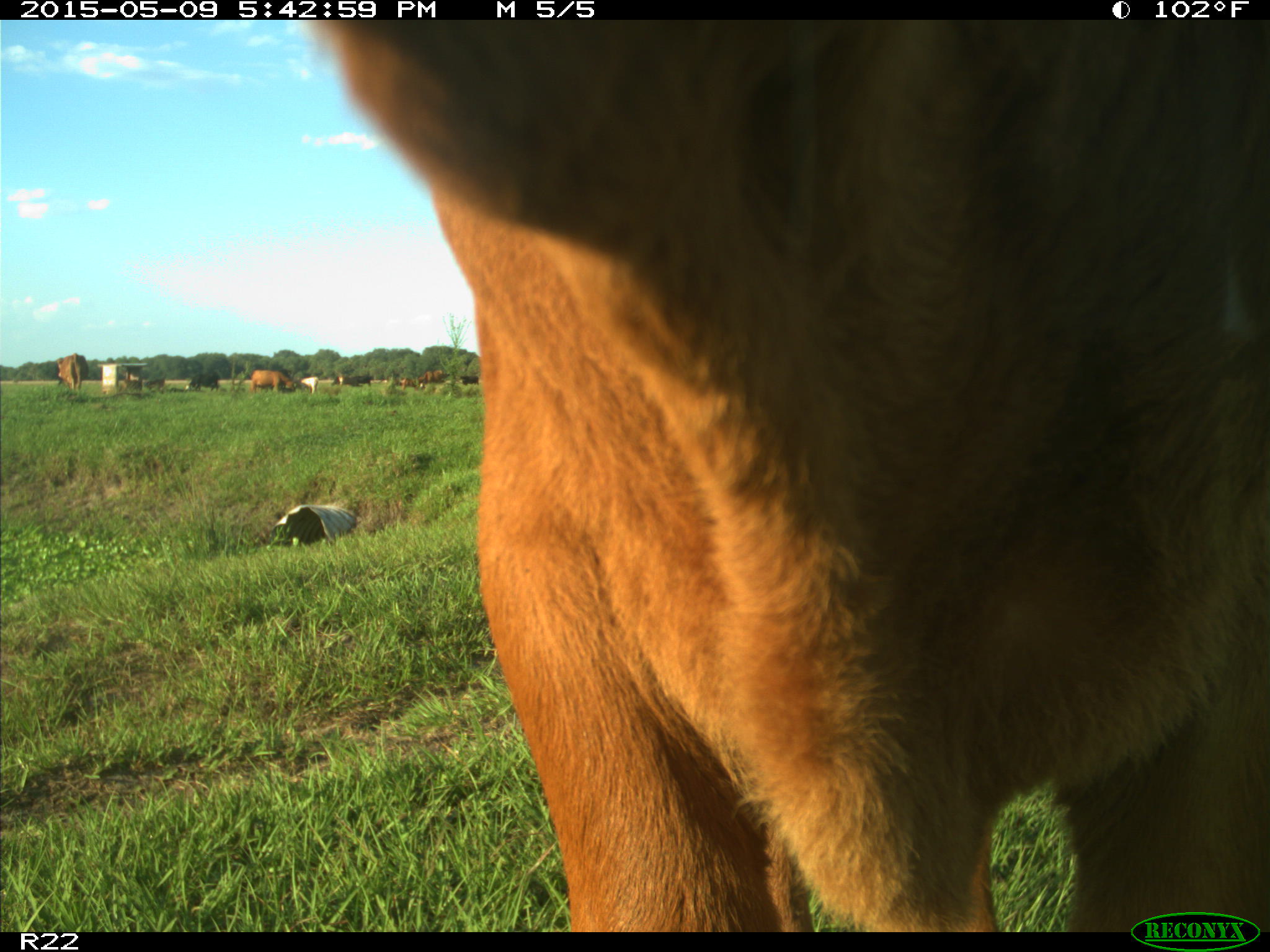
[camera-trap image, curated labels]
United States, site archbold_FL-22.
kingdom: Animalia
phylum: Chordata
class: Mammalia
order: Artiodactyla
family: Bovidae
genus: Bos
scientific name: Bos taurus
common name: domestic cow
Bos taurus (domestic cow).